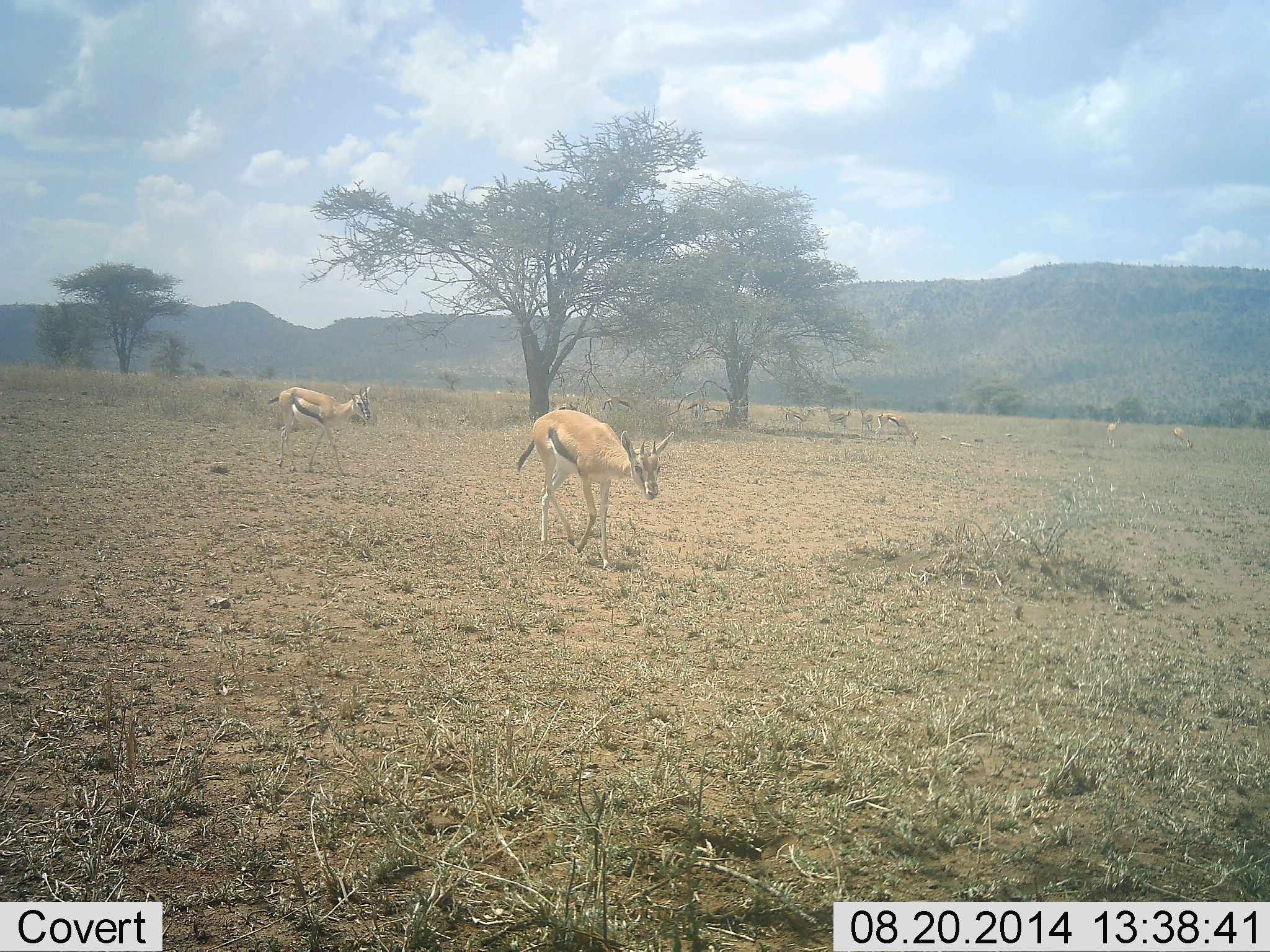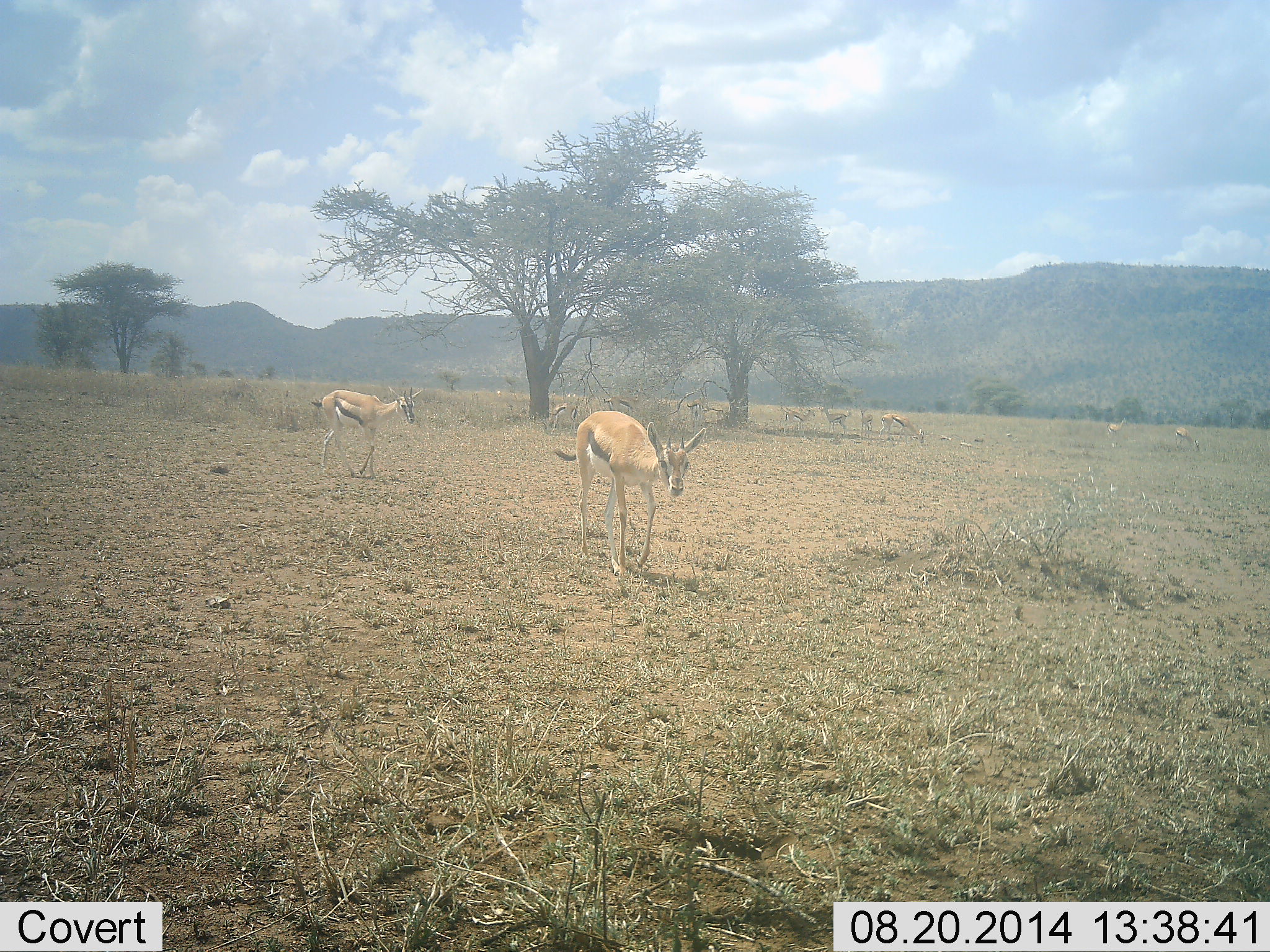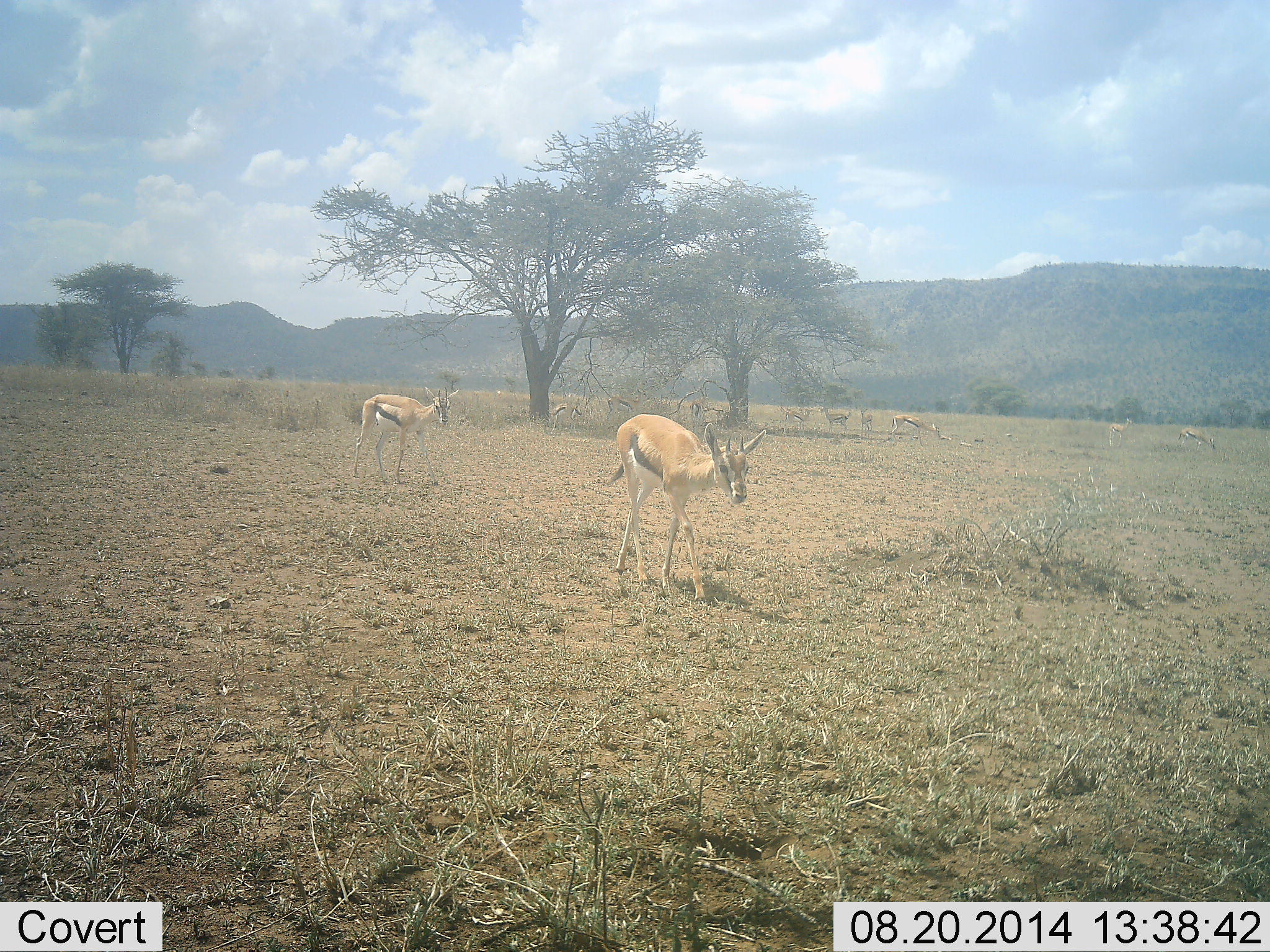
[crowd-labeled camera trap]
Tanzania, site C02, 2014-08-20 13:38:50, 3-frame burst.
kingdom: Animalia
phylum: Chordata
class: Mammalia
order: Artiodactyla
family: Bovidae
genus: Eudorcas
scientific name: Eudorcas thomsonii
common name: thomson's gazelle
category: gazellethomsons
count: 6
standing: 20%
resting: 0%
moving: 100%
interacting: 0%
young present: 0%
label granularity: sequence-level